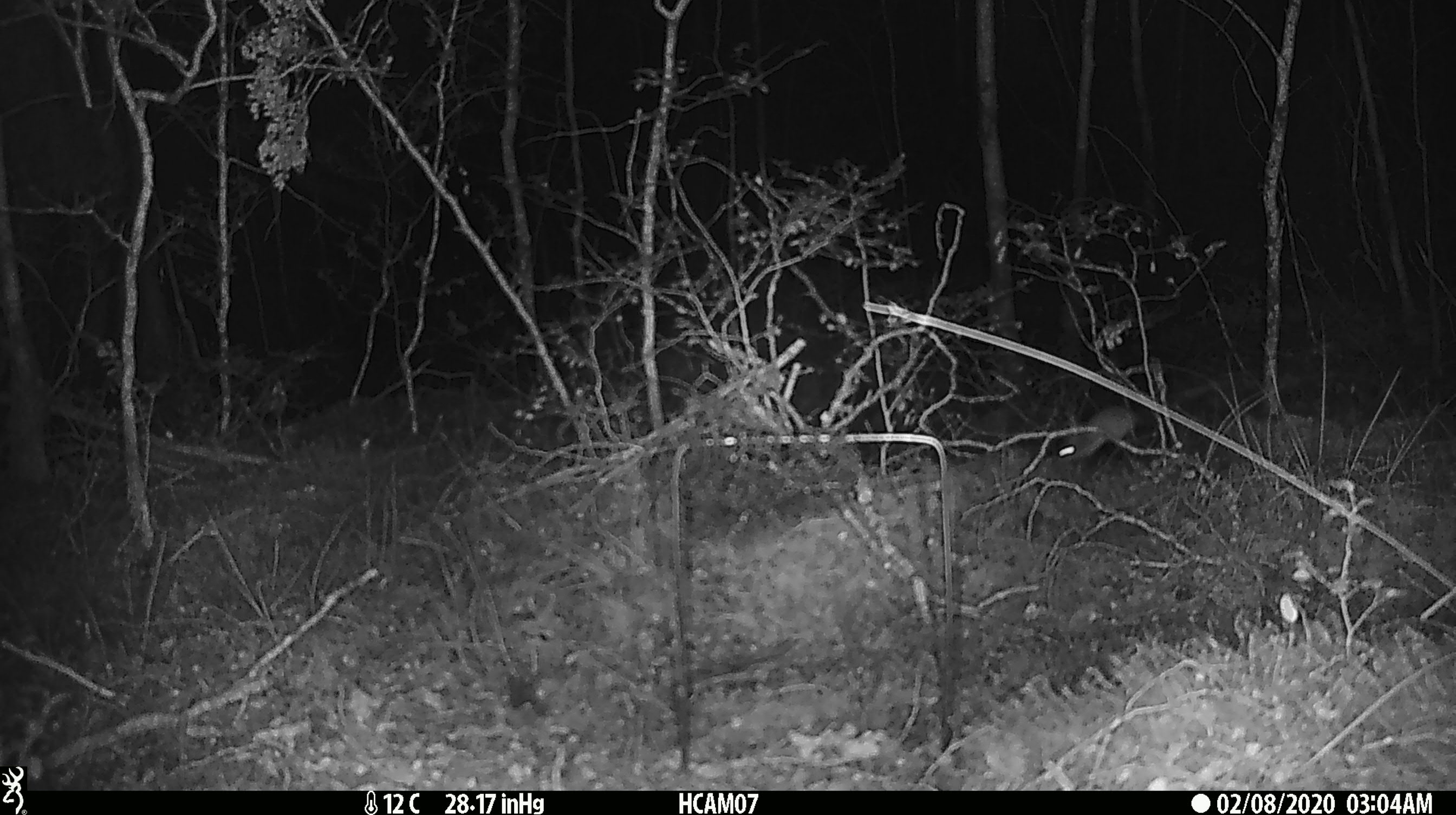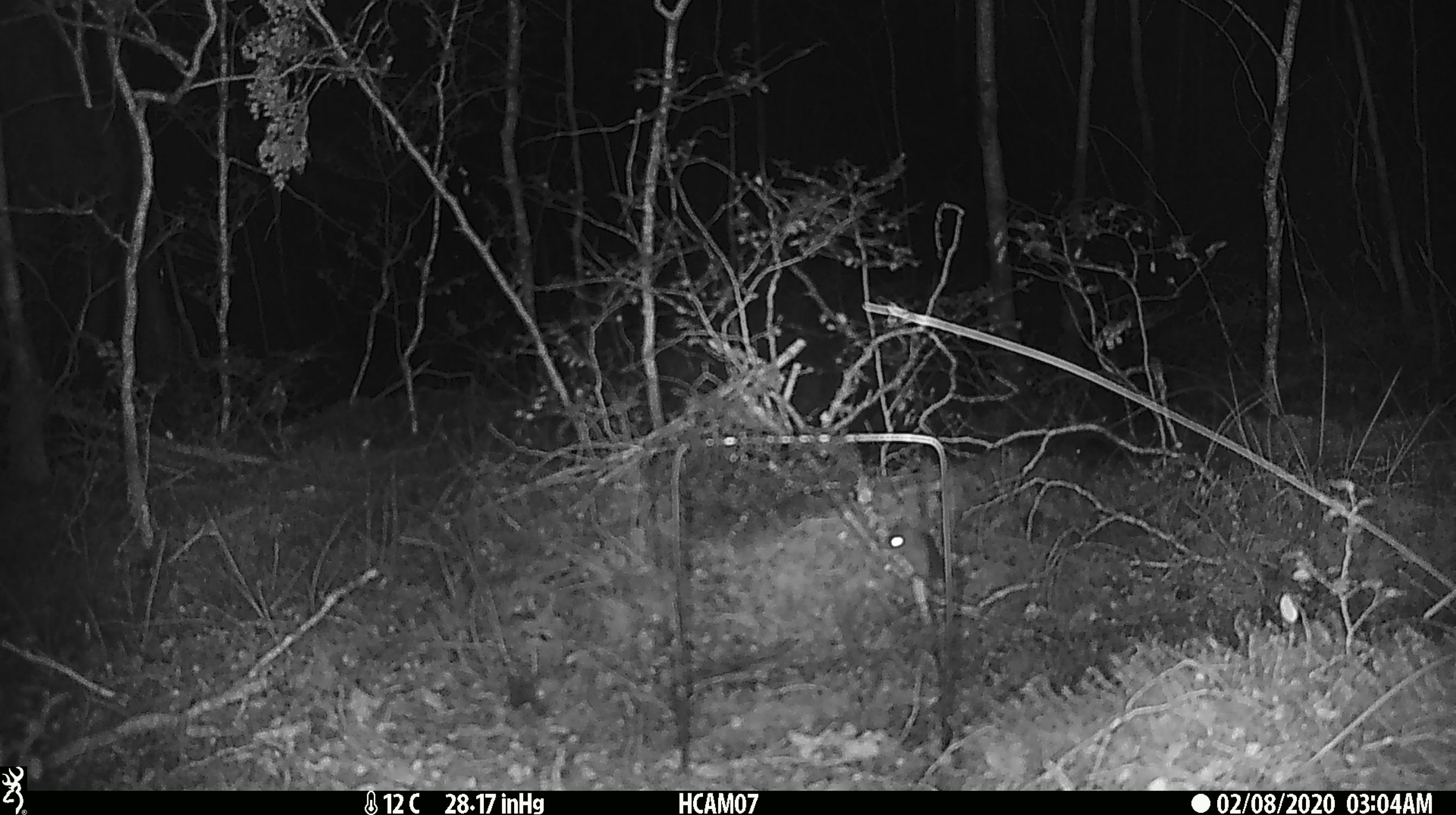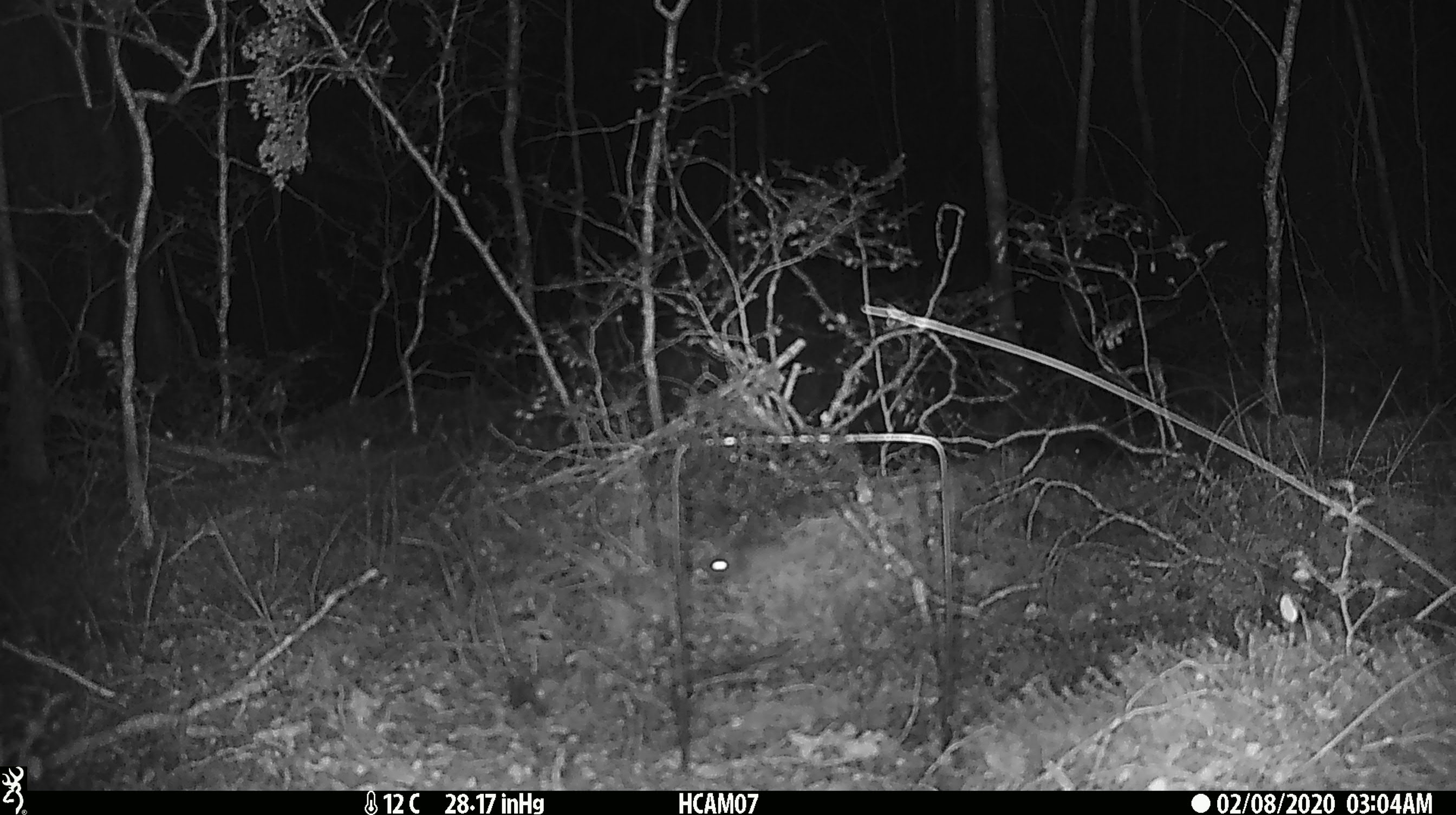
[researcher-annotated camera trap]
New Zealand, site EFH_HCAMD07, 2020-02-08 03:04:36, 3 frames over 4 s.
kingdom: Animalia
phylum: Chordata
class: Mammalia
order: Rodentia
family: Muridae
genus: Mus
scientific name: Mus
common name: mouse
Mouse (Mus).